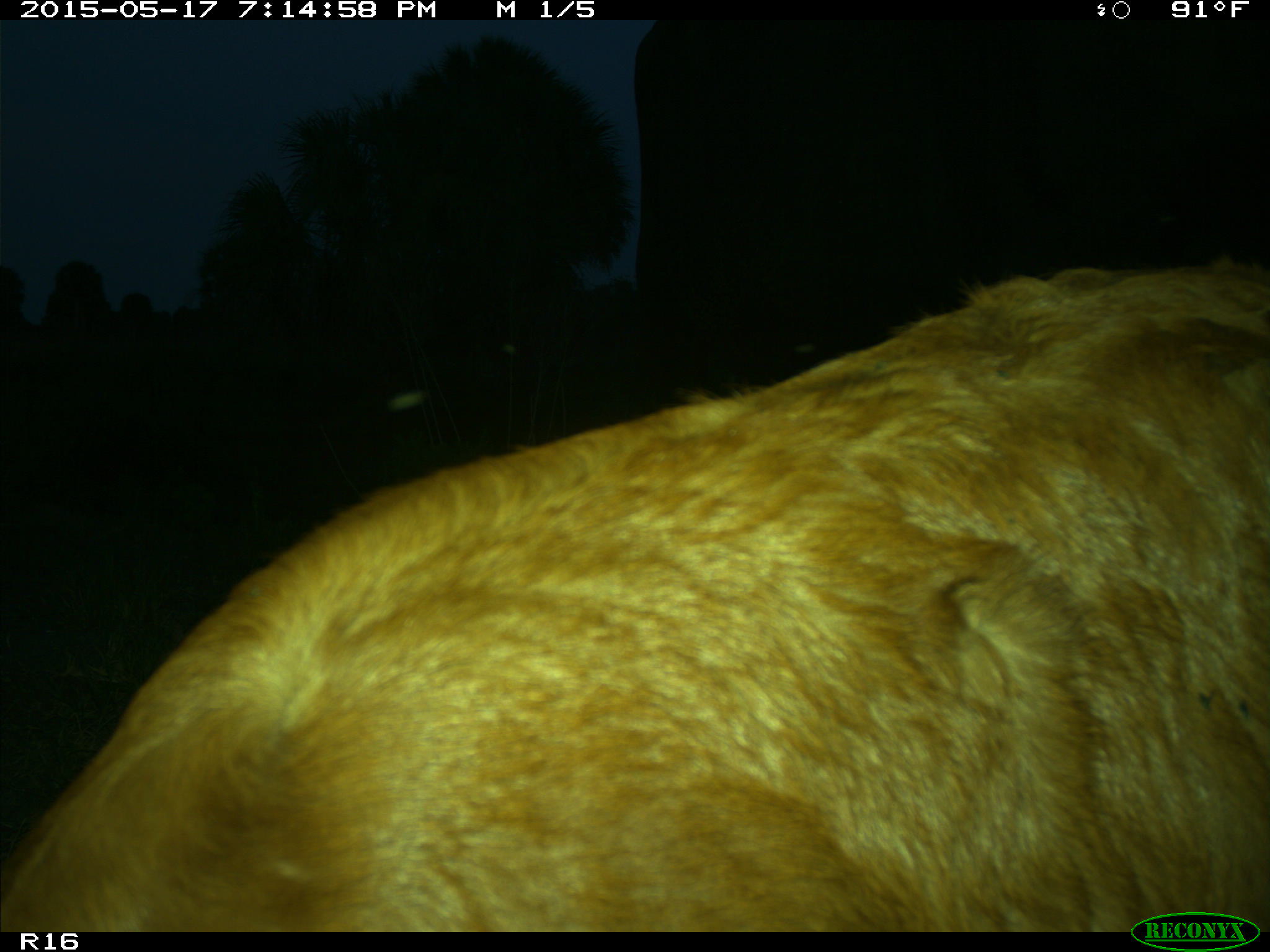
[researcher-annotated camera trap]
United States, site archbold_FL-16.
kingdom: Animalia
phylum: Chordata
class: Mammalia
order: Artiodactyla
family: Bovidae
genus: Bos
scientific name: Bos taurus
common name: domestic cow